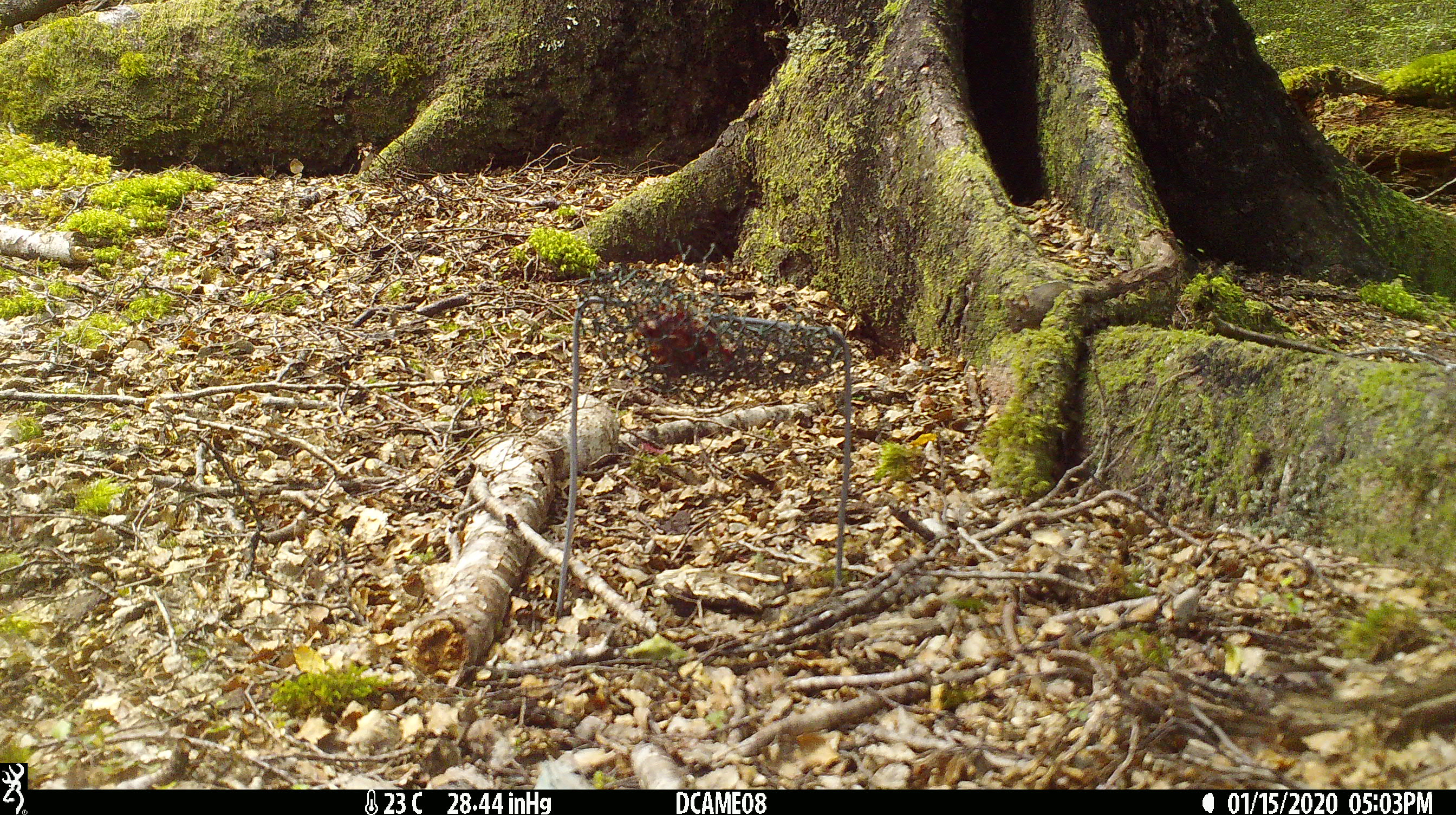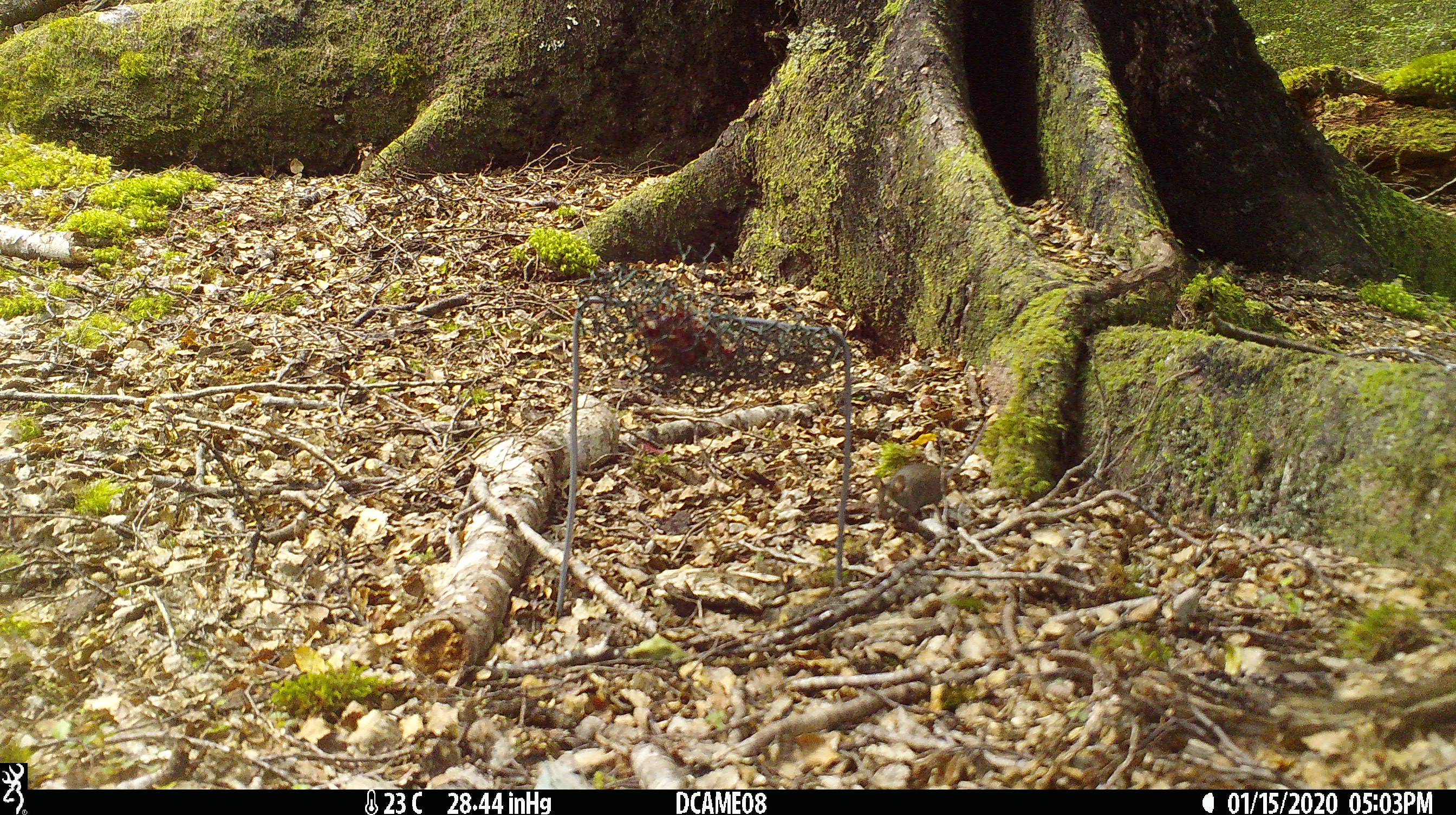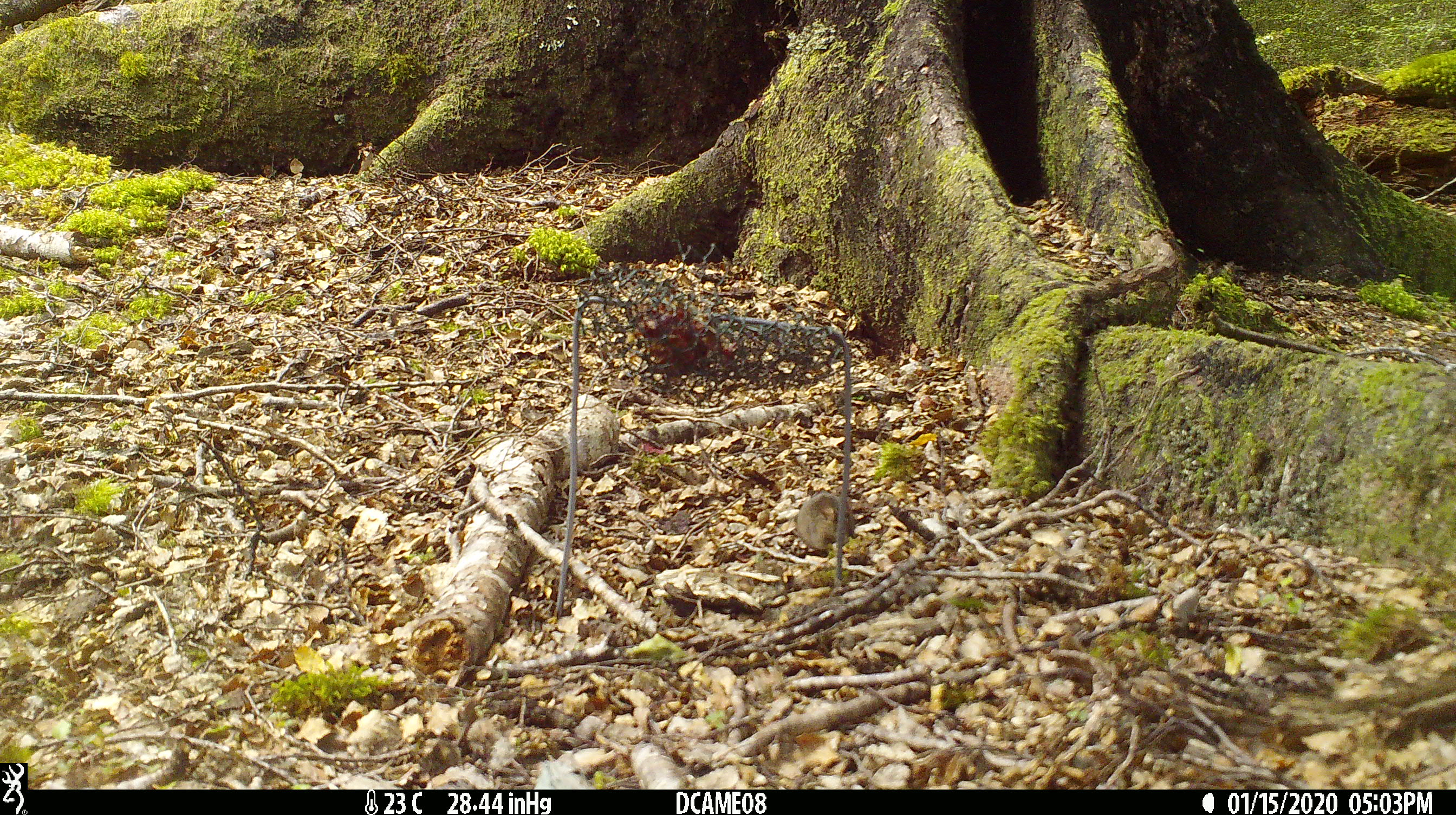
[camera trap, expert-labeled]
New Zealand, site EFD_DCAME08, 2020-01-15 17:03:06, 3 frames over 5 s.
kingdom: Animalia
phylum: Chordata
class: Mammalia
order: Rodentia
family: Muridae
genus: Mus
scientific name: Mus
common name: mouse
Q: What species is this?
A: Mouse (Mus).